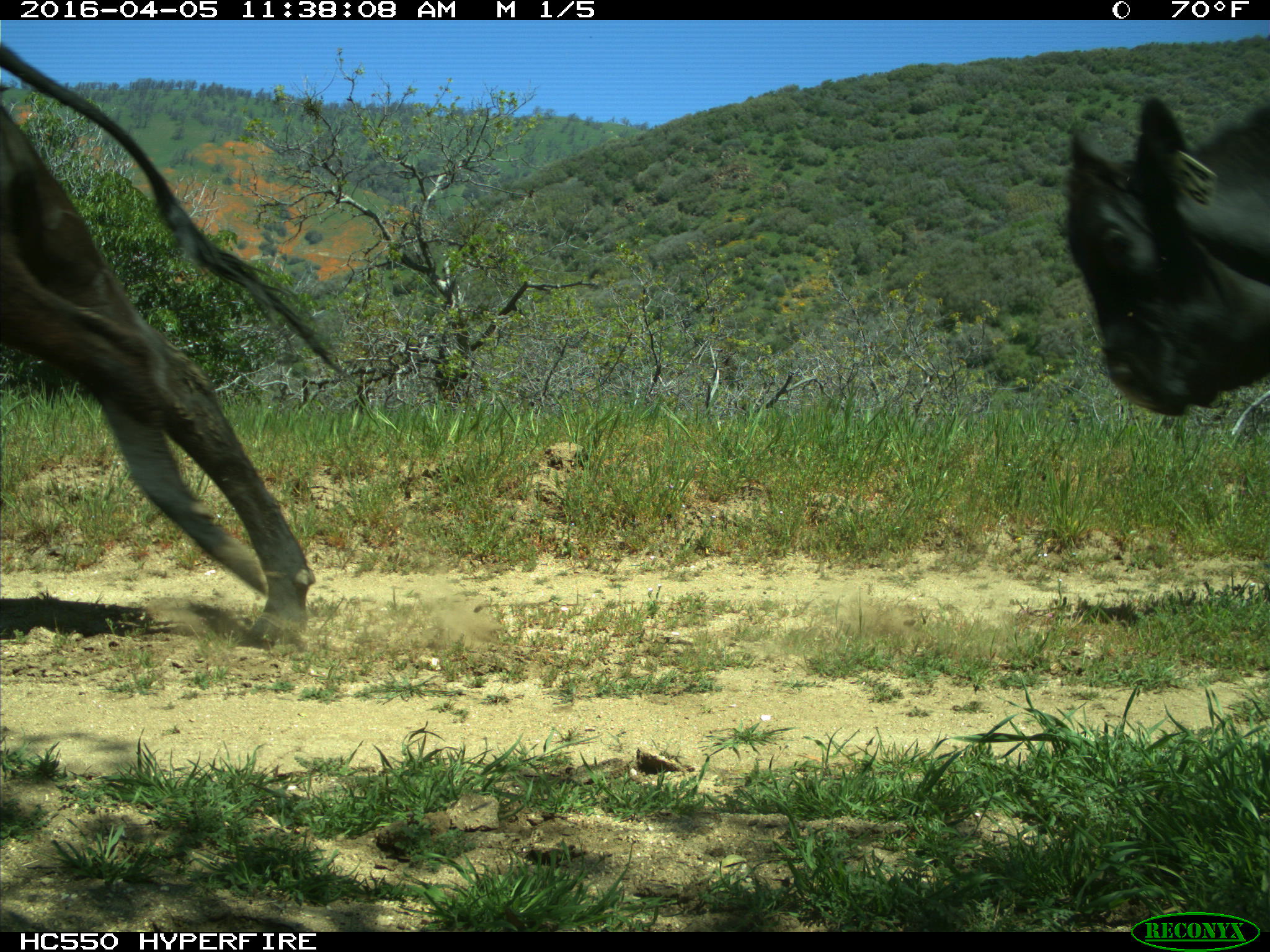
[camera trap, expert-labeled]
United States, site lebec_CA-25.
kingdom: Animalia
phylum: Chordata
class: Mammalia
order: Artiodactyla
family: Bovidae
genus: Bos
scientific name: Bos taurus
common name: domestic cow